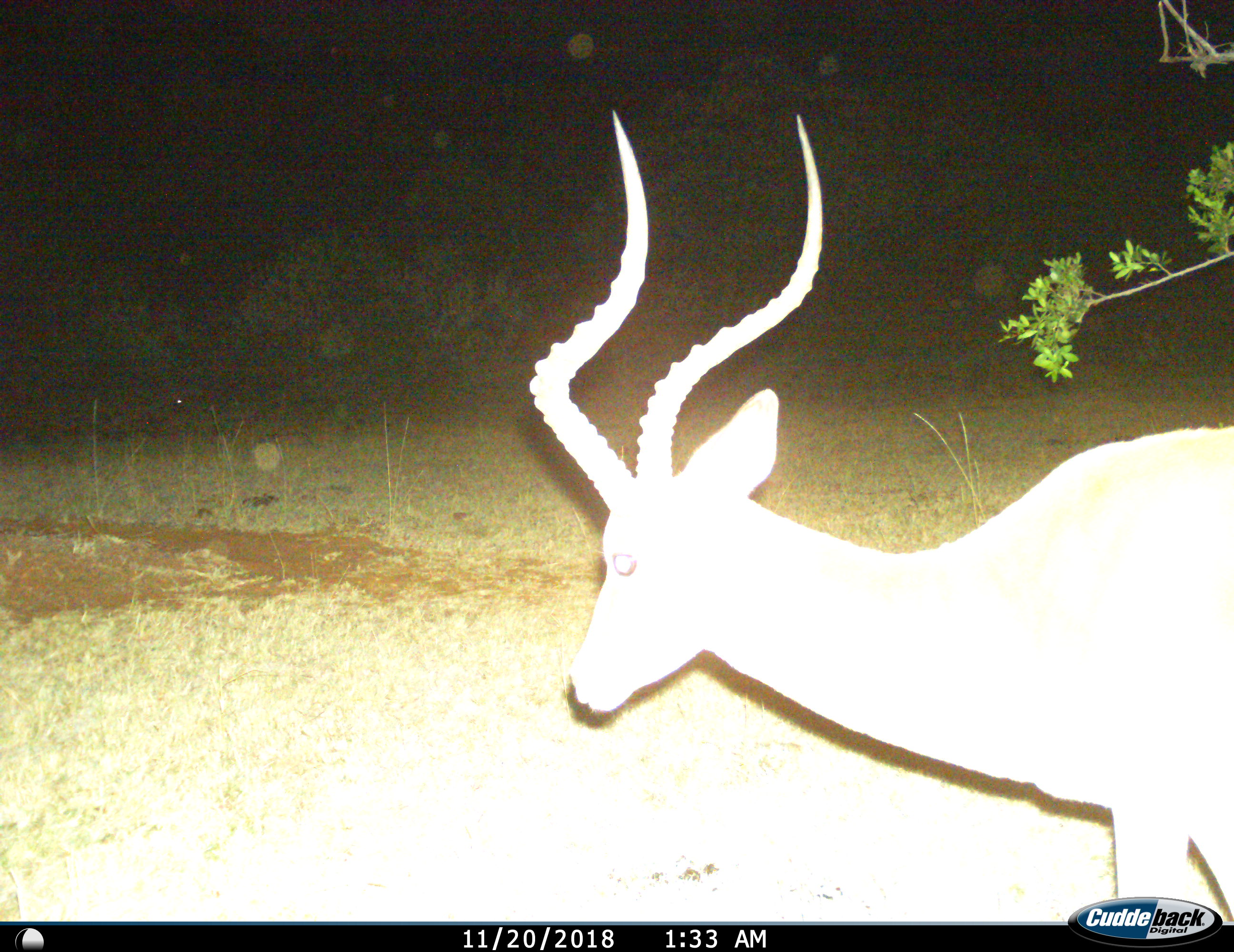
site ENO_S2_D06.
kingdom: Animalia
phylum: Chordata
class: Mammalia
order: Artiodactyla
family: Bovidae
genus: Aepyceros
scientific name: Aepyceros melampus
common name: impala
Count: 1.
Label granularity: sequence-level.